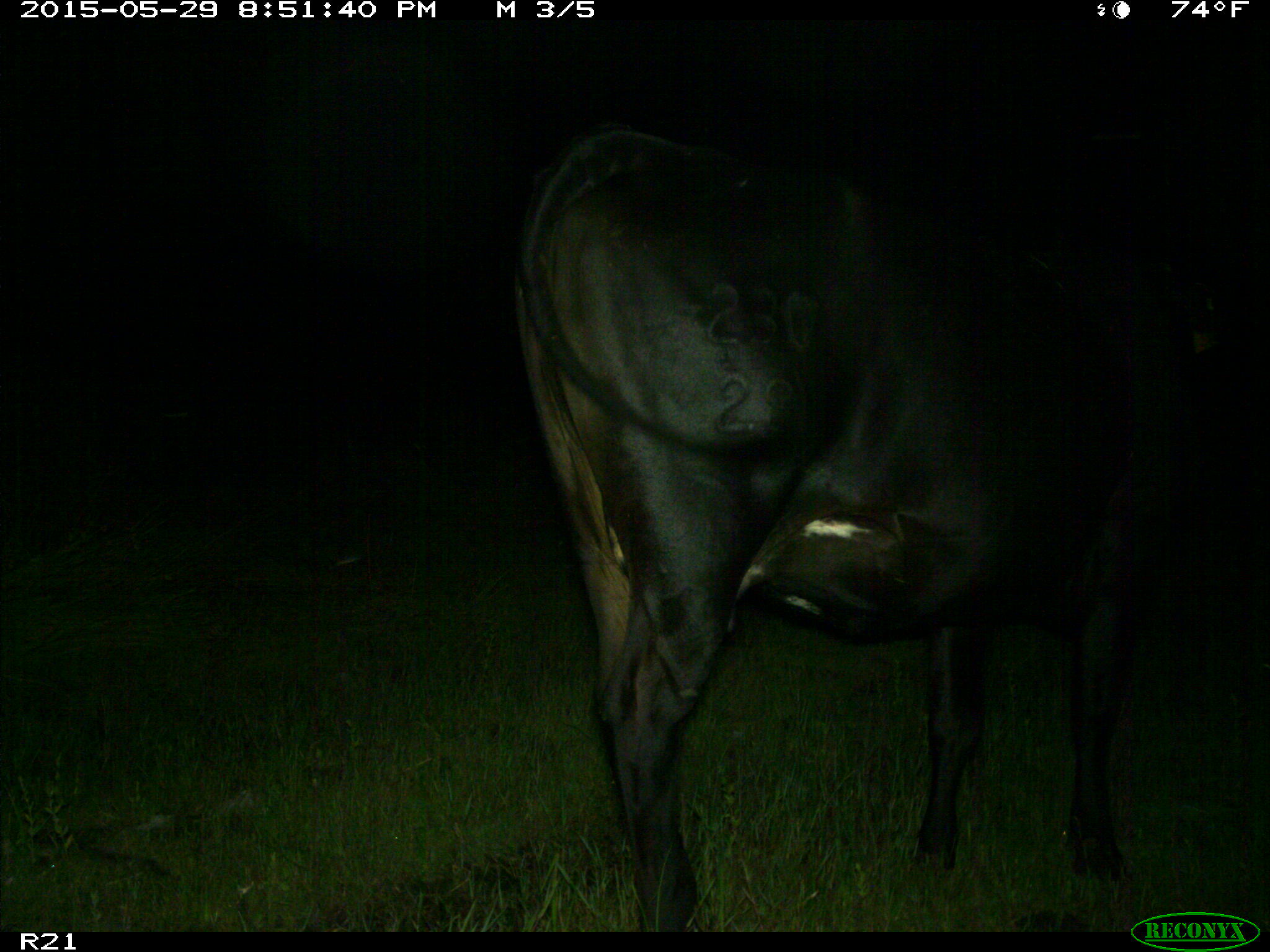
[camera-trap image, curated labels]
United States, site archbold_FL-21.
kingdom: Animalia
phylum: Chordata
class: Mammalia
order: Artiodactyla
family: Bovidae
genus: Bos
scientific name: Bos taurus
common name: domestic cow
Bos taurus (domestic cow).